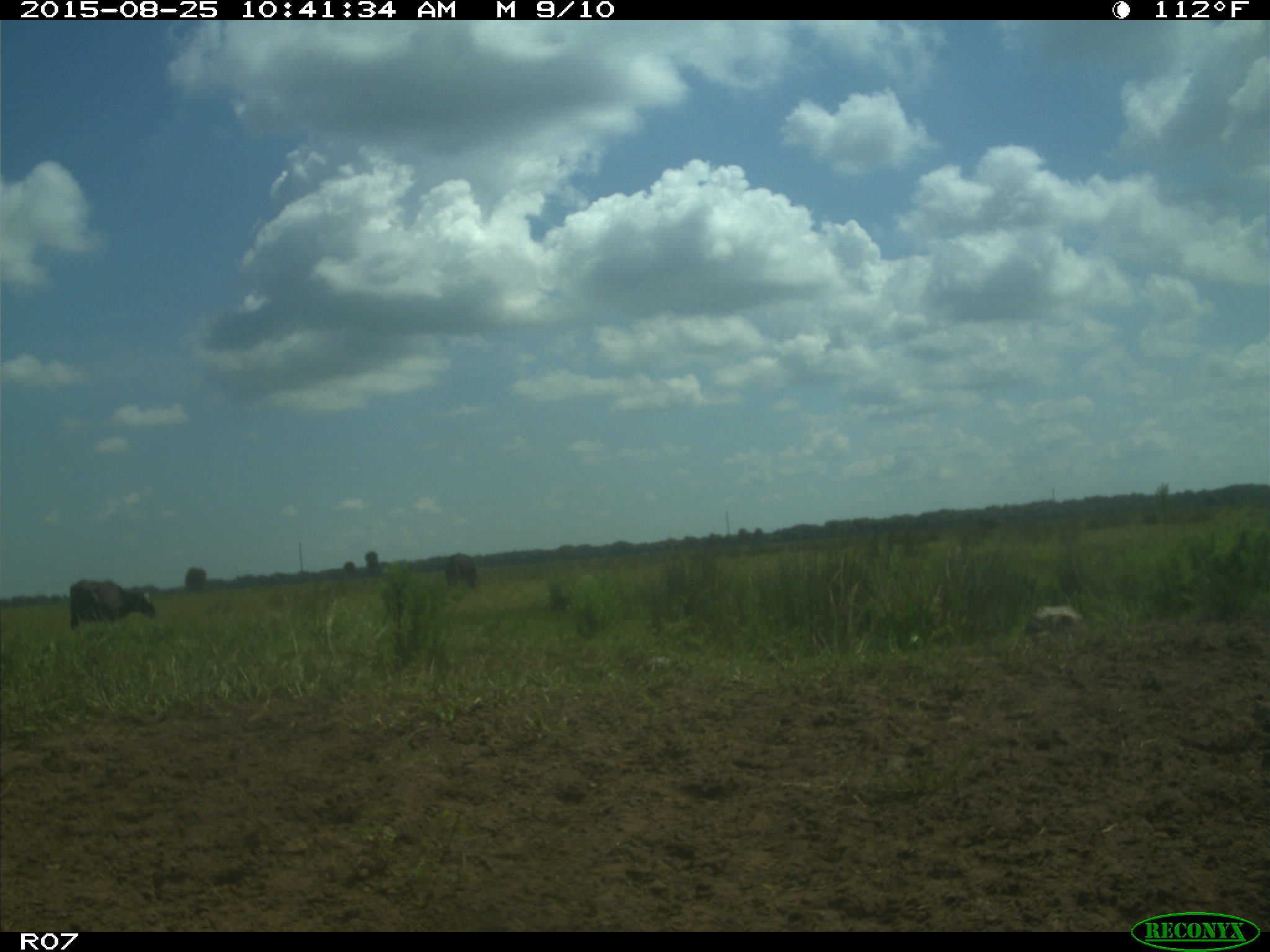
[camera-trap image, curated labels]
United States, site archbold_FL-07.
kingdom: Animalia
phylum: Chordata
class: Mammalia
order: Artiodactyla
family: Bovidae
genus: Bos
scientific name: Bos taurus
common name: domestic cow